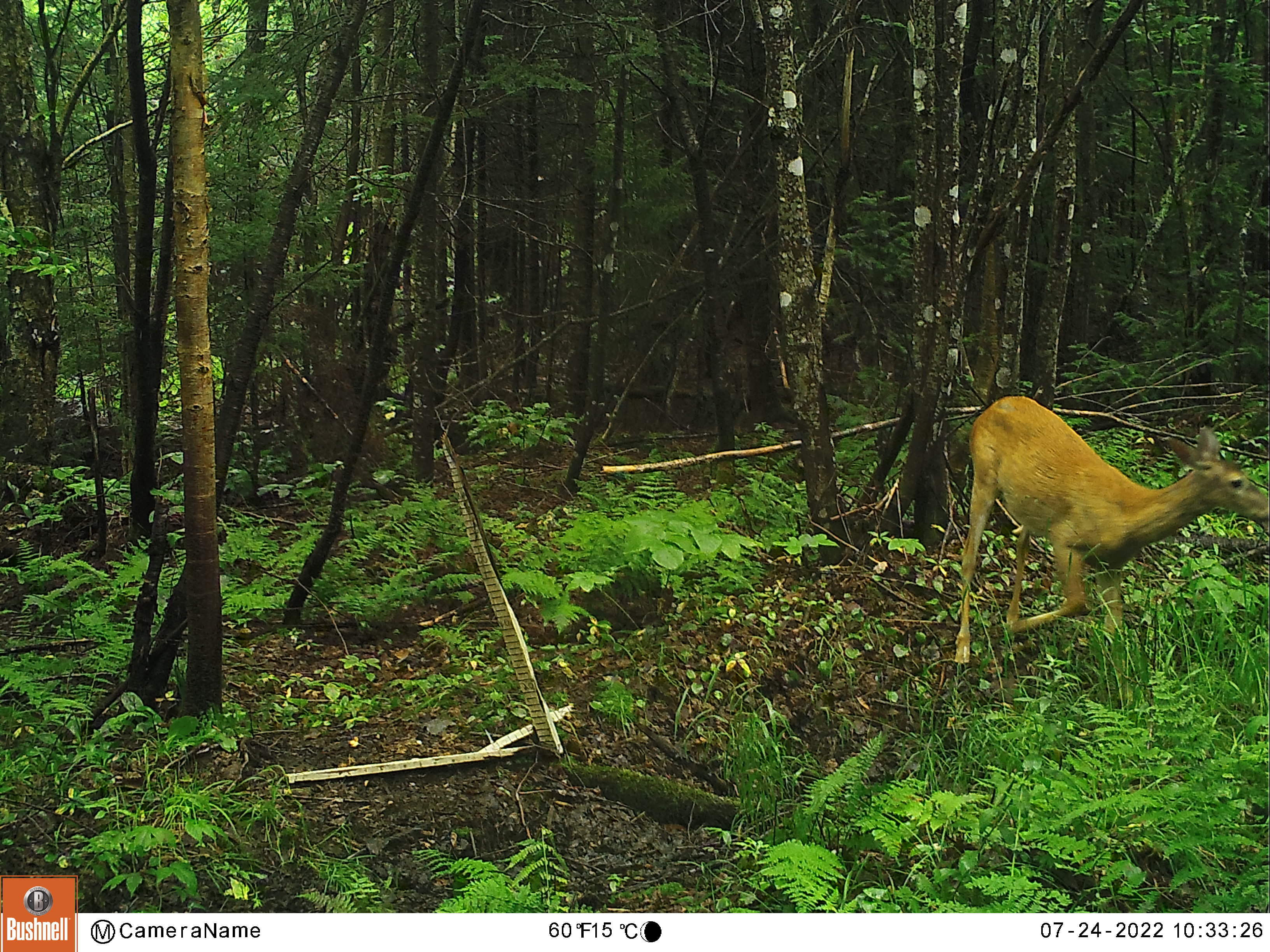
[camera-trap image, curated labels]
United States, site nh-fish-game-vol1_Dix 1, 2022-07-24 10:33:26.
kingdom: Animalia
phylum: Chordata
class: Mammalia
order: Artiodactyla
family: Cervidae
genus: Odocoileus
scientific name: Odocoileus virginianus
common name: white-tailed deer